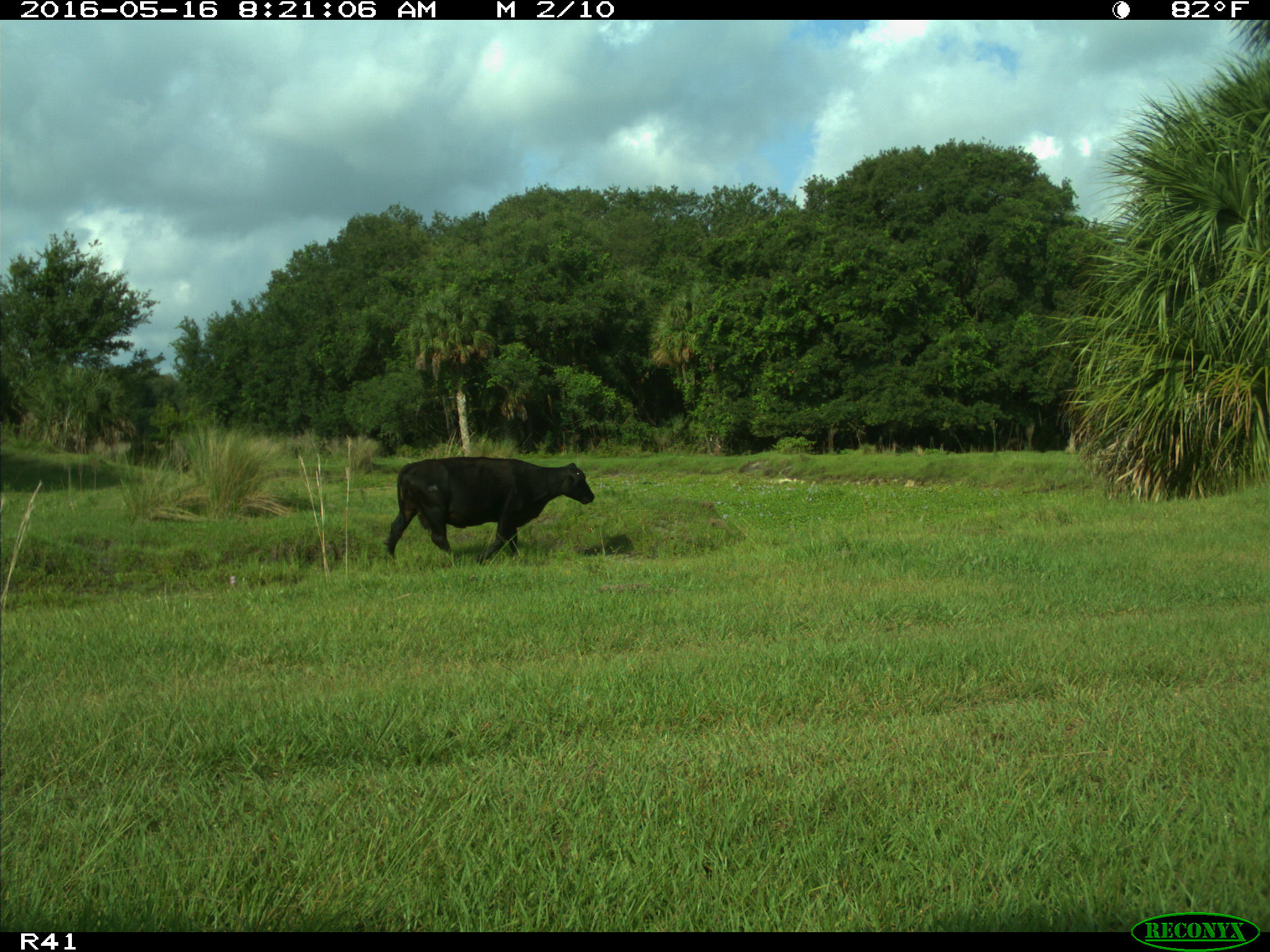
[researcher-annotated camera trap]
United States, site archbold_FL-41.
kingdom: Animalia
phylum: Chordata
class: Mammalia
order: Artiodactyla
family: Bovidae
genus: Bos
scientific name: Bos taurus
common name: domestic cow